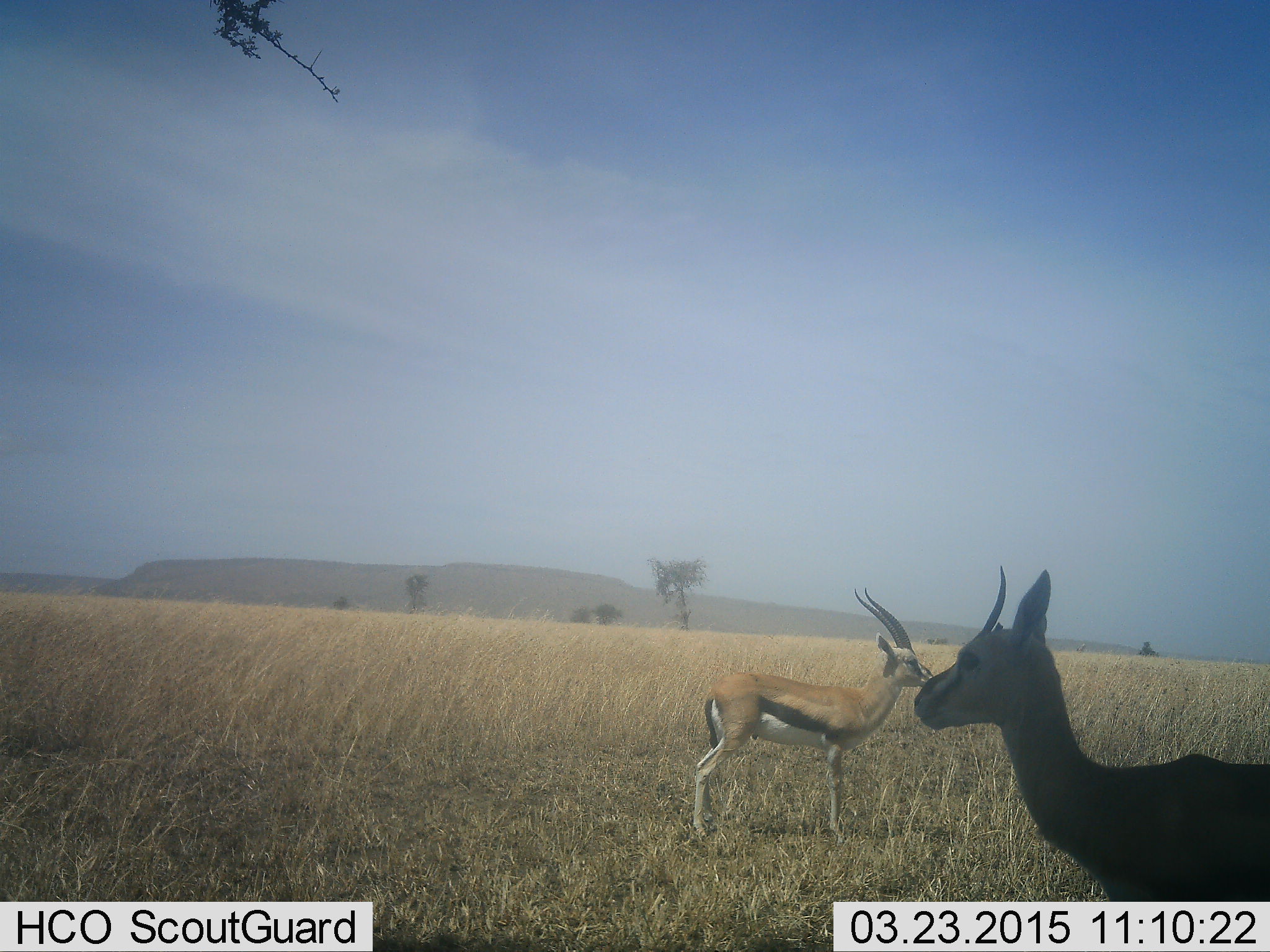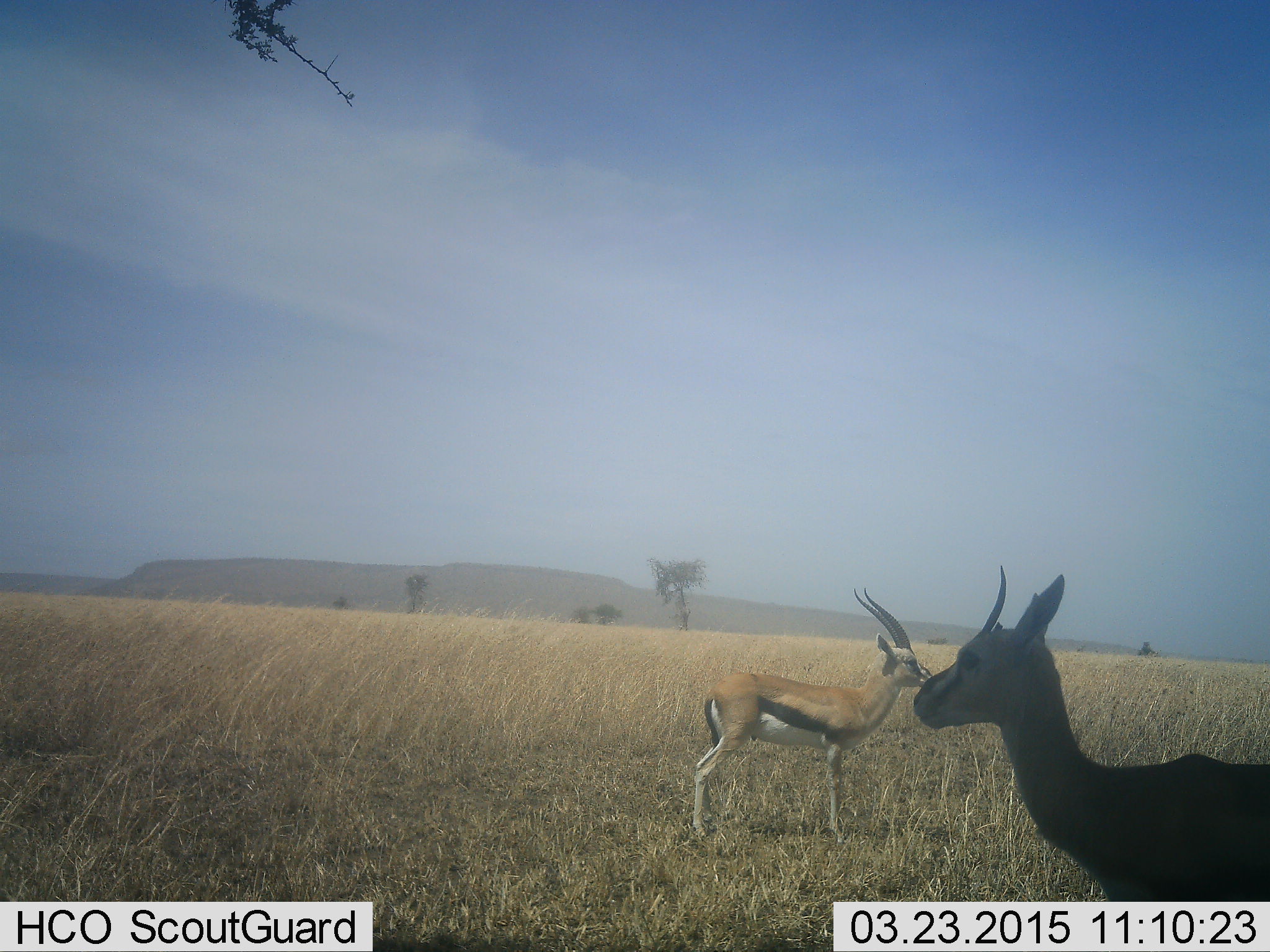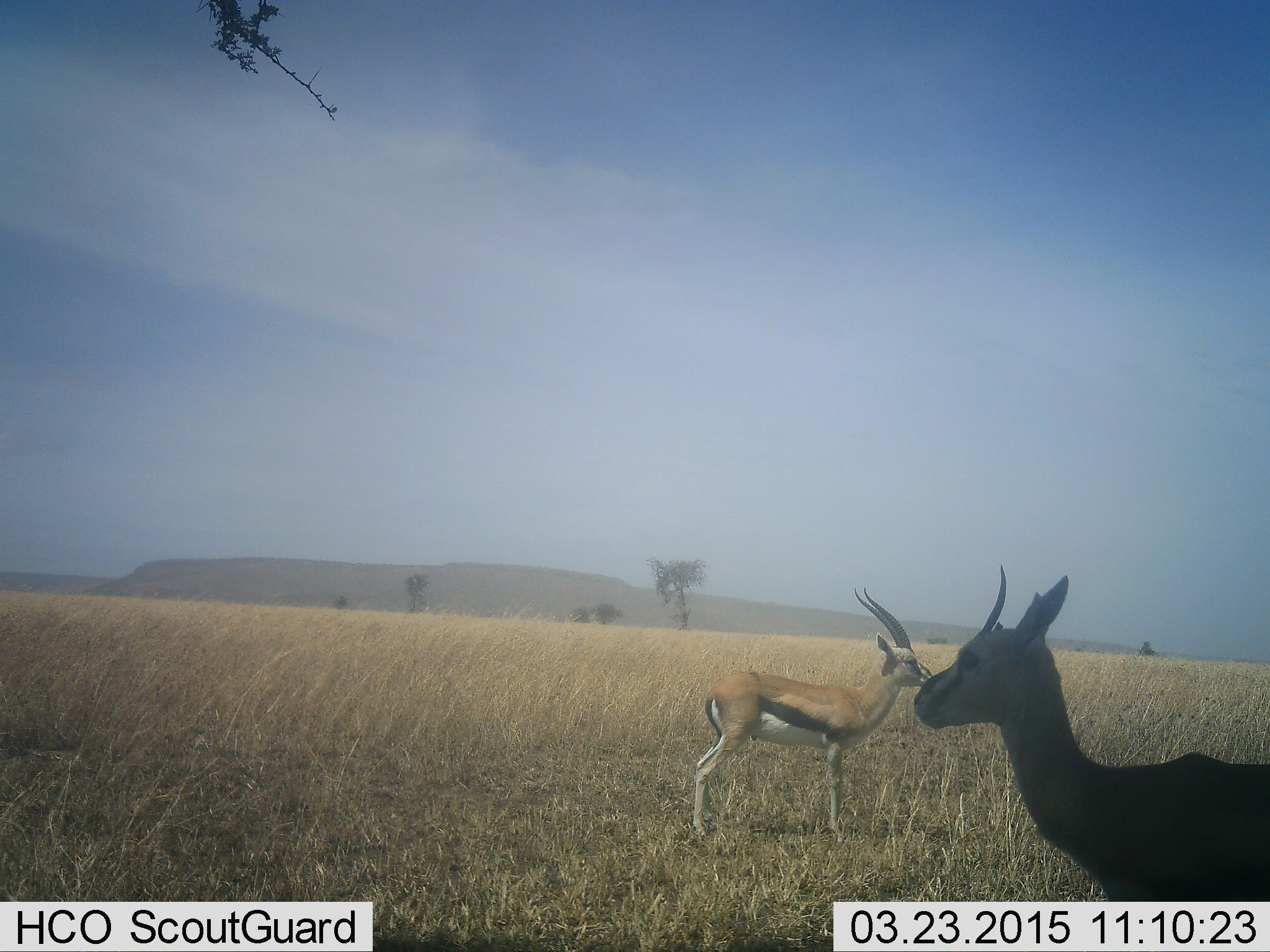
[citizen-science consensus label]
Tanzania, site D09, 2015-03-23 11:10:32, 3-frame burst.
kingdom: Animalia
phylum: Chordata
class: Mammalia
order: Artiodactyla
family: Bovidae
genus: Eudorcas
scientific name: Eudorcas thomsonii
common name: thomson's gazelle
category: gazellethomsons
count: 2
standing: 100%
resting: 0%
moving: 0%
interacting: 0%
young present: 0%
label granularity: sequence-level